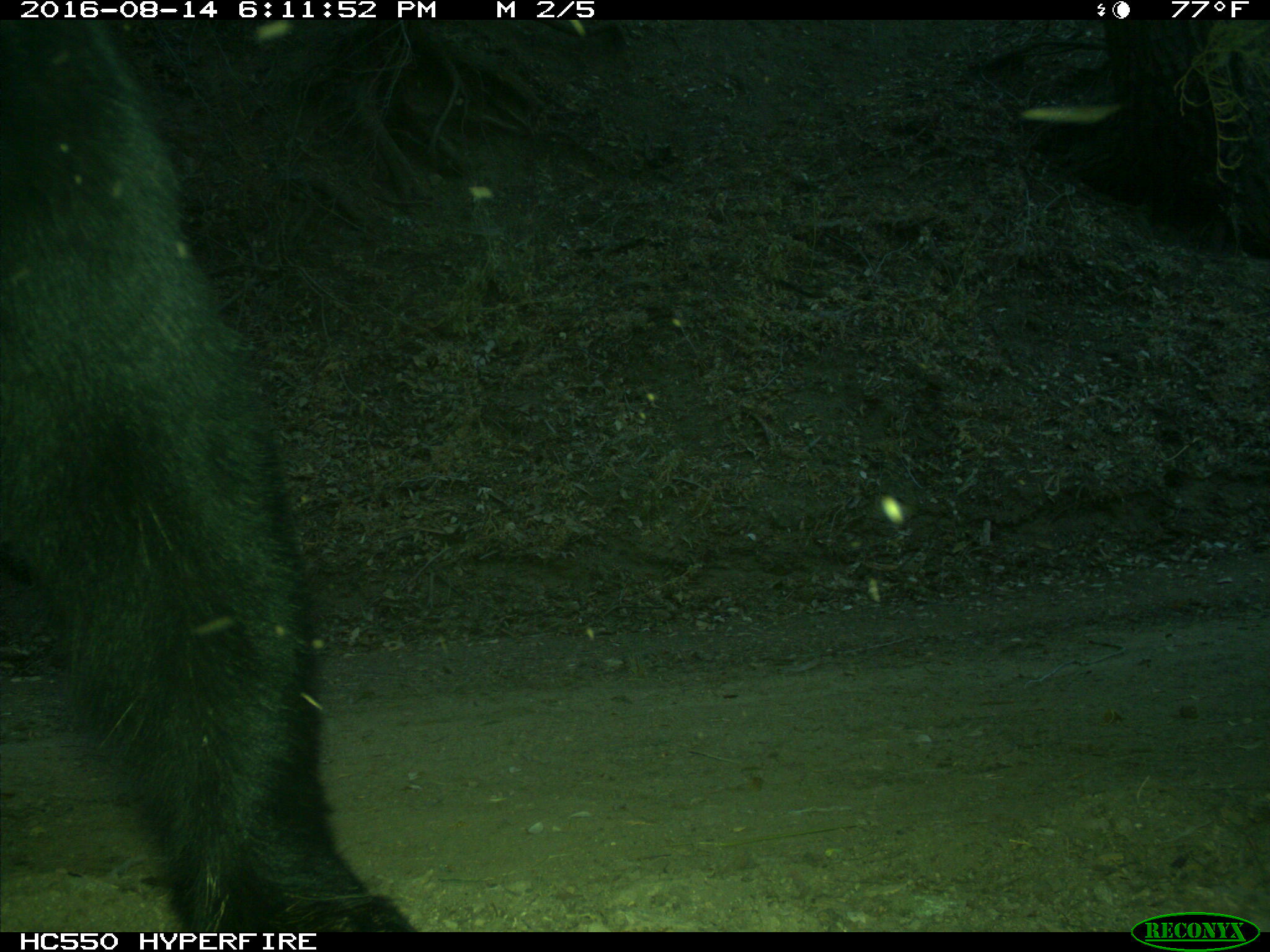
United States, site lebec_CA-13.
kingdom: Animalia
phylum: Chordata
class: Mammalia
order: Carnivora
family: Ursidae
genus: Ursus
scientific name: Ursus americanus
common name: american black bear